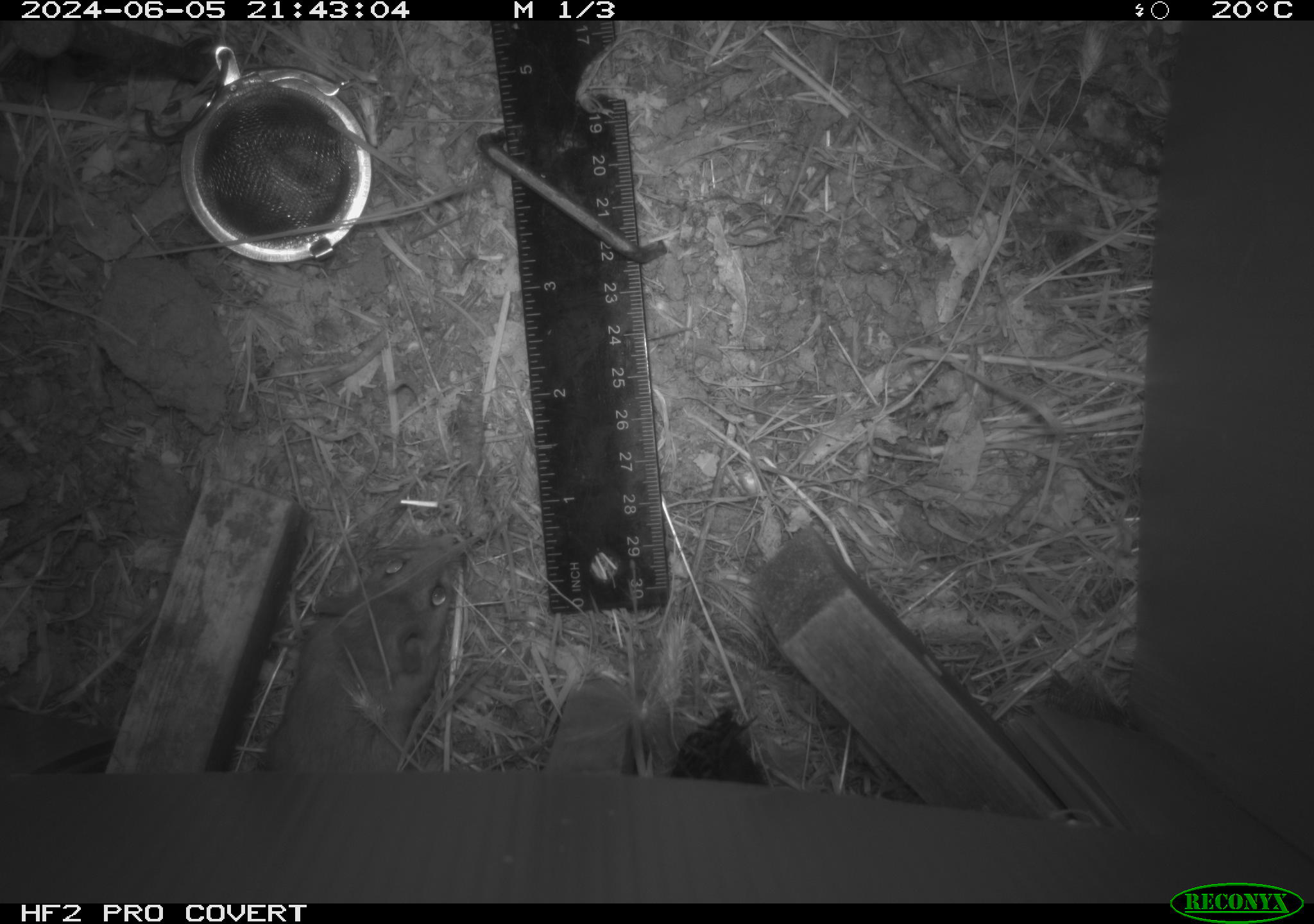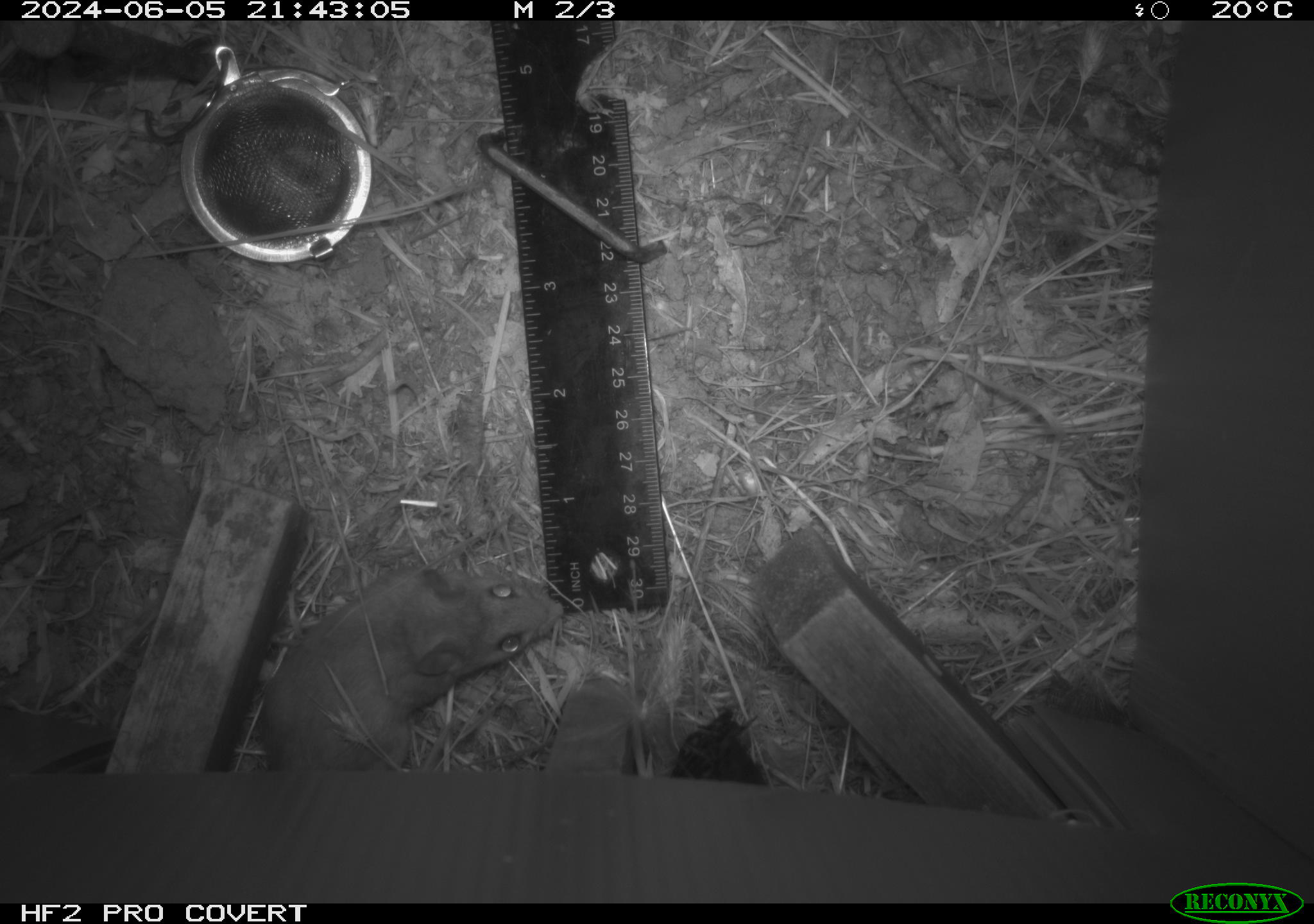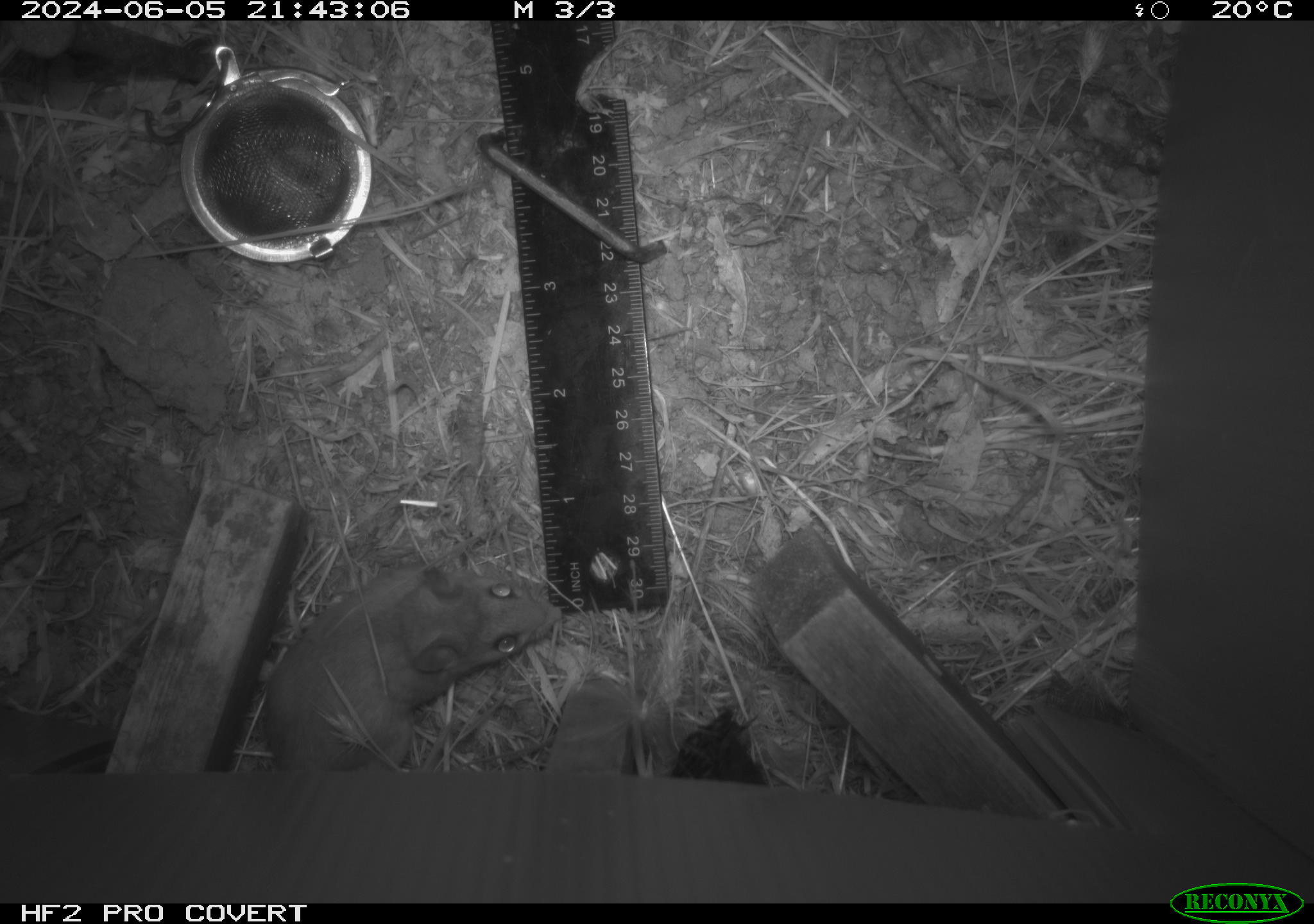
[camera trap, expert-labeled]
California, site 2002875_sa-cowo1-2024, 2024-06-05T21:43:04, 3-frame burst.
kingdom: Animalia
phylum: Chordata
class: Mammalia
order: Rodentia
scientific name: Rodentia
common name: mouse species